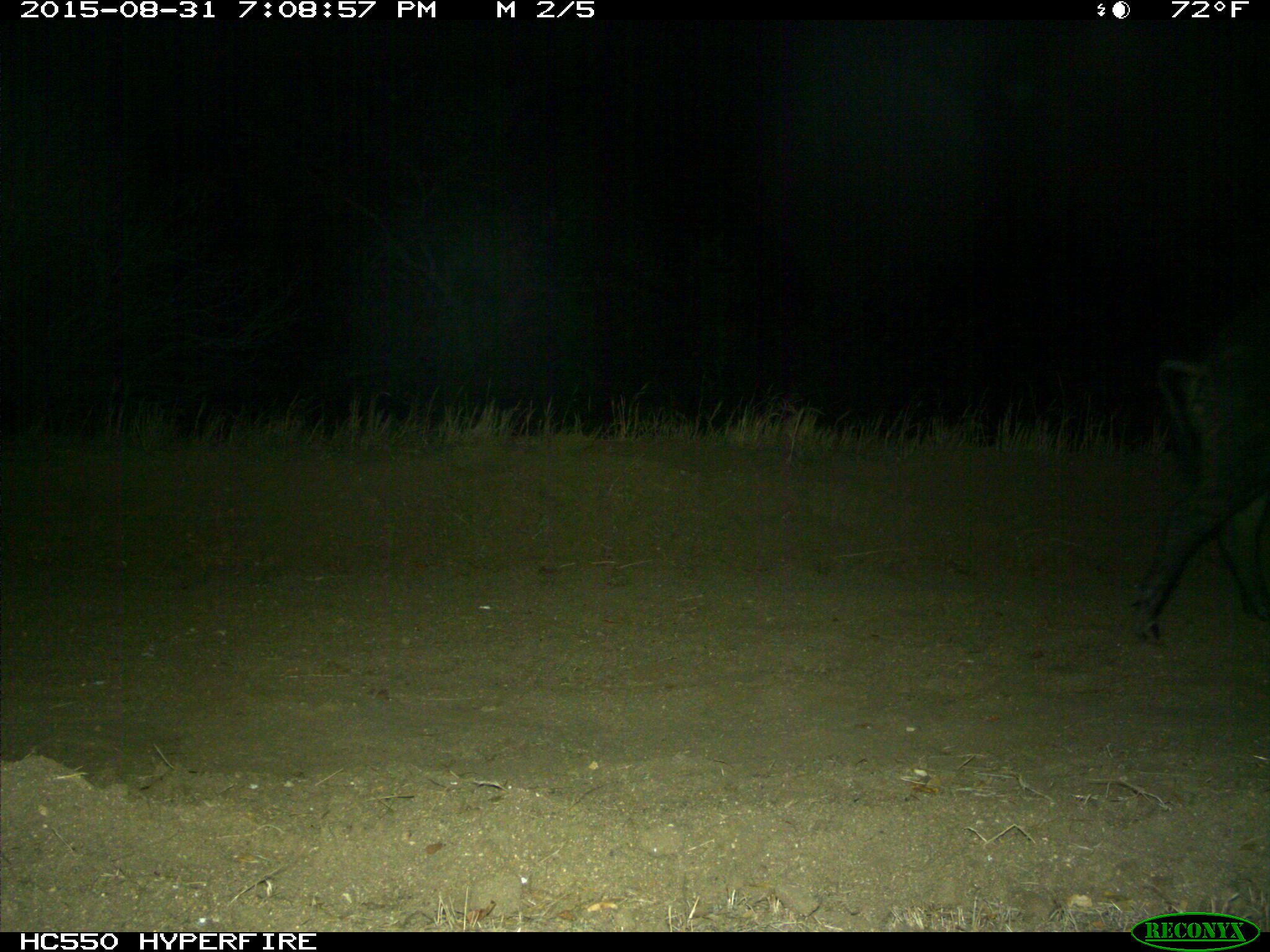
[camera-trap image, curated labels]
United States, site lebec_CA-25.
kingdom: Animalia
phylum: Chordata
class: Mammalia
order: Artiodactyla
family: Suidae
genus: Sus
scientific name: Sus scrofa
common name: wild boar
Sus scrofa (wild boar).